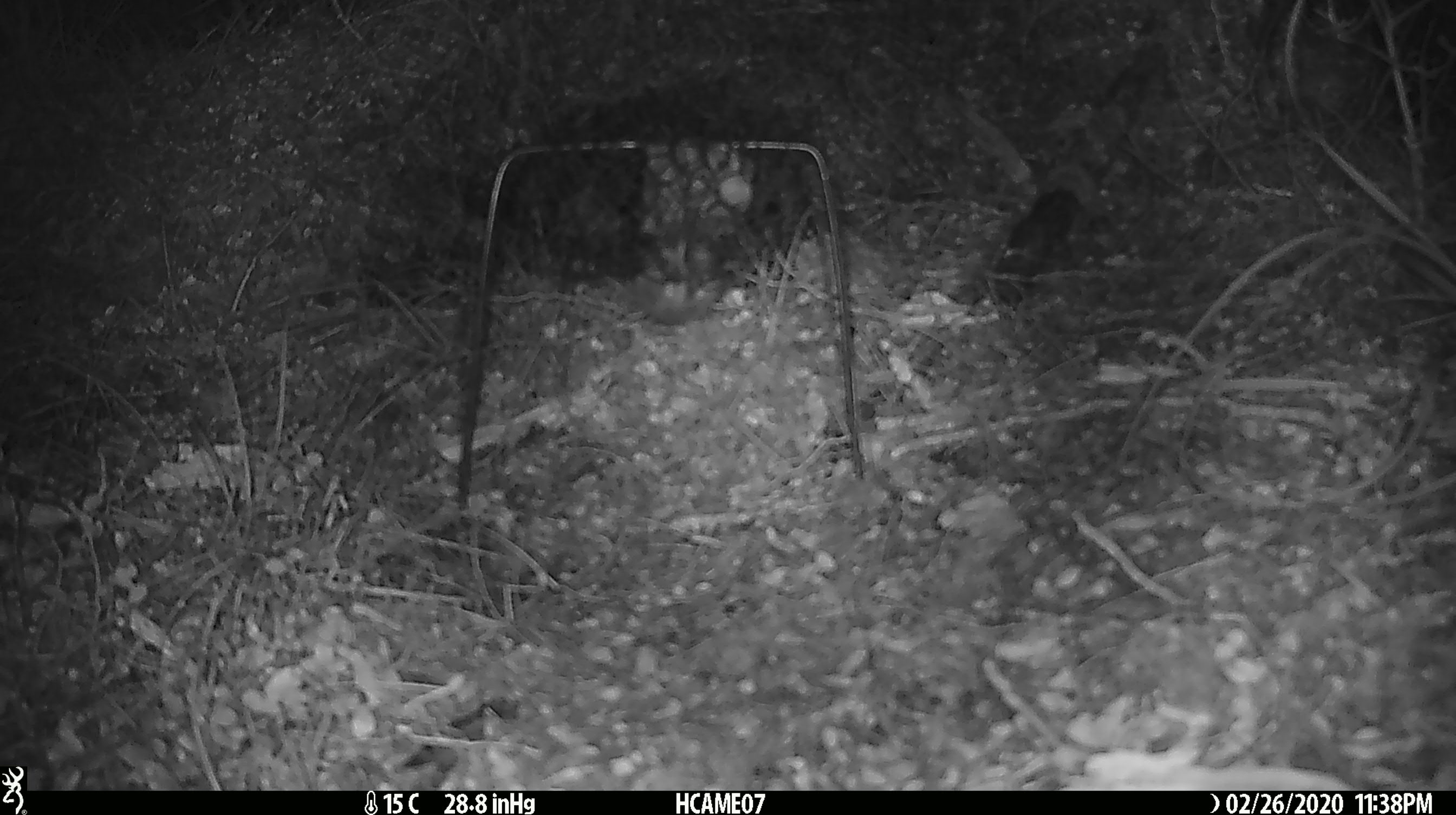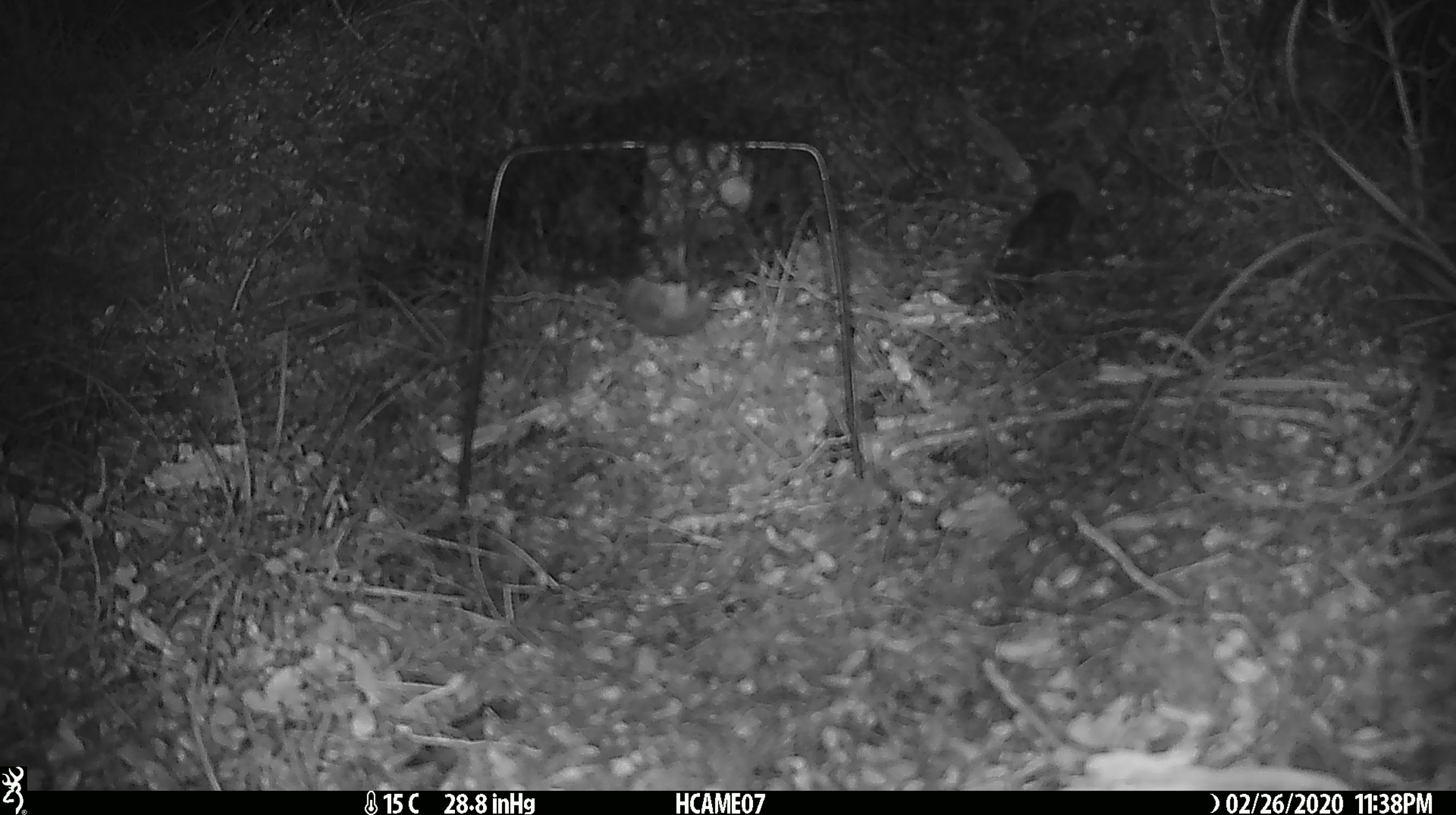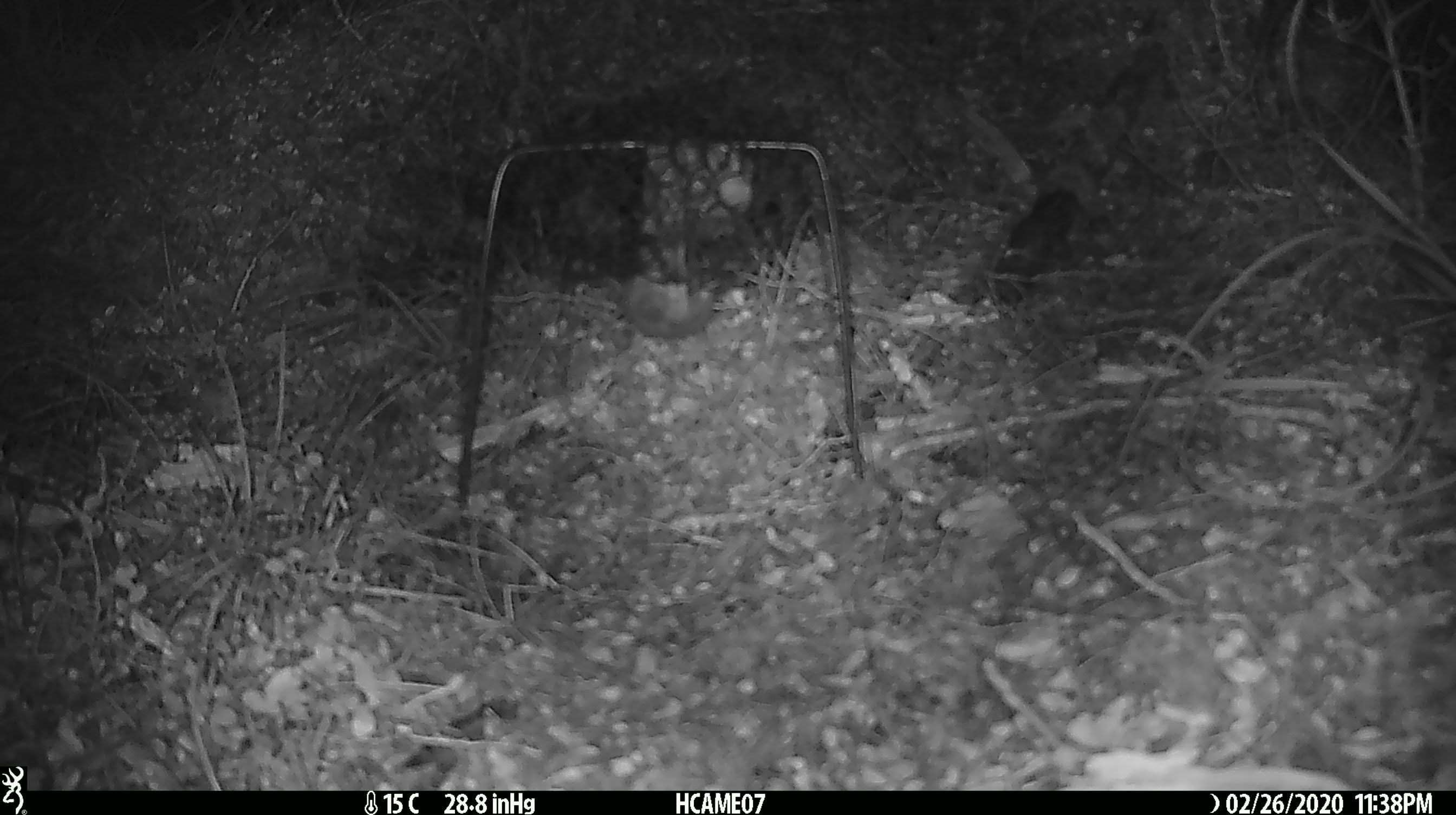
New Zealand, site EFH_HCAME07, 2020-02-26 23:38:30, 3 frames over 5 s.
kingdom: Animalia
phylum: Chordata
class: Mammalia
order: Rodentia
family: Muridae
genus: Mus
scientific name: Mus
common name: mouse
Mouse (Mus).